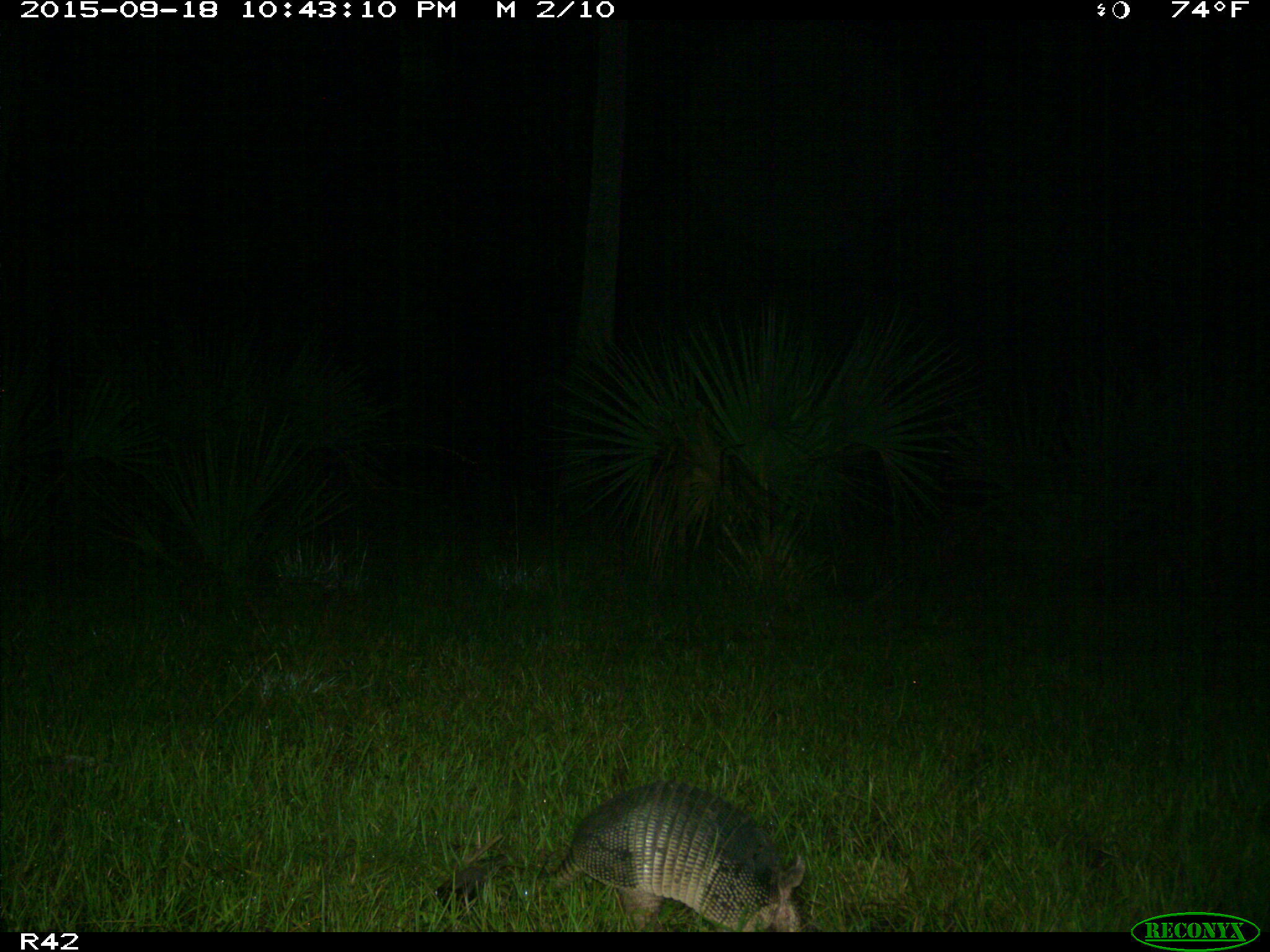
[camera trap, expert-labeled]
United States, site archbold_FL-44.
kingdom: Animalia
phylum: Chordata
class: Mammalia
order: Cingulata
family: Dasypodidae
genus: Dasypus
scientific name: Dasypus novemcinctus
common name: nine-banded armadillo